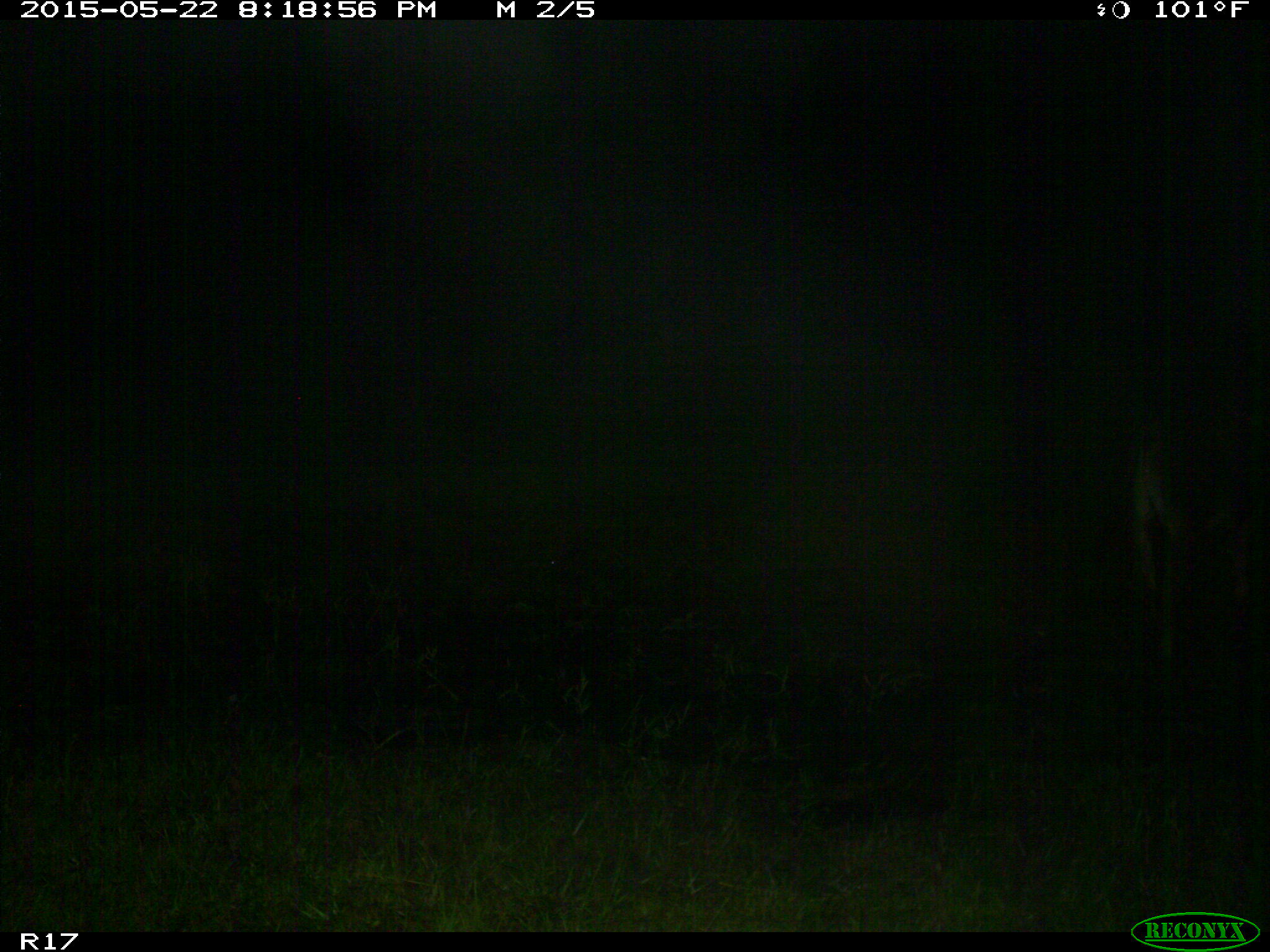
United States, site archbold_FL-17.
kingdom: Animalia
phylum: Chordata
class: Mammalia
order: Artiodactyla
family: Bovidae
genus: Bos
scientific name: Bos taurus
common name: domestic cow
Bos taurus (domestic cow).